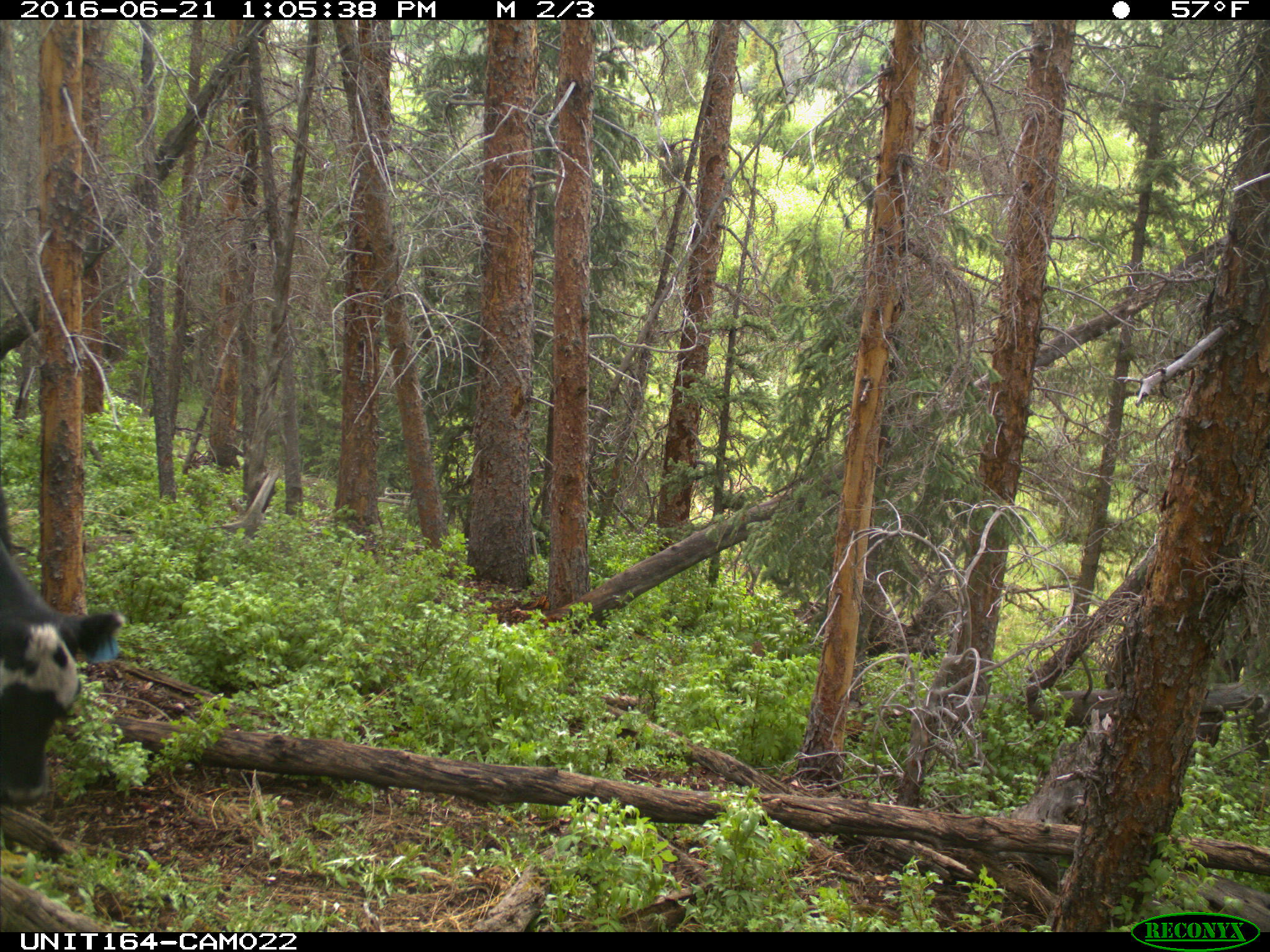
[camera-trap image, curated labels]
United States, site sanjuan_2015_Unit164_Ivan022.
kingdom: Animalia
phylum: Chordata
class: Mammalia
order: Artiodactyla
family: Bovidae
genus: Bos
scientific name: Bos taurus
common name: domestic cow